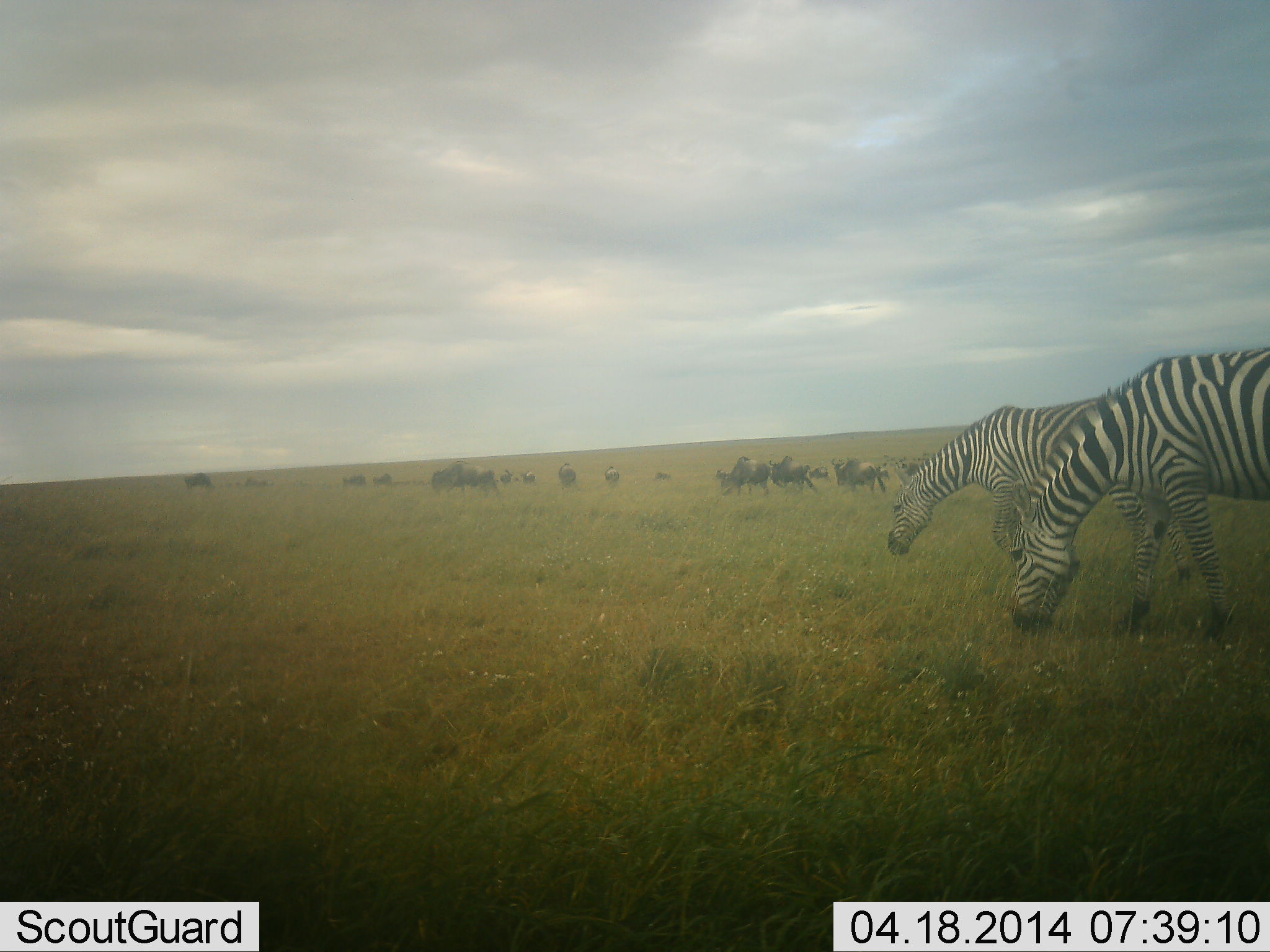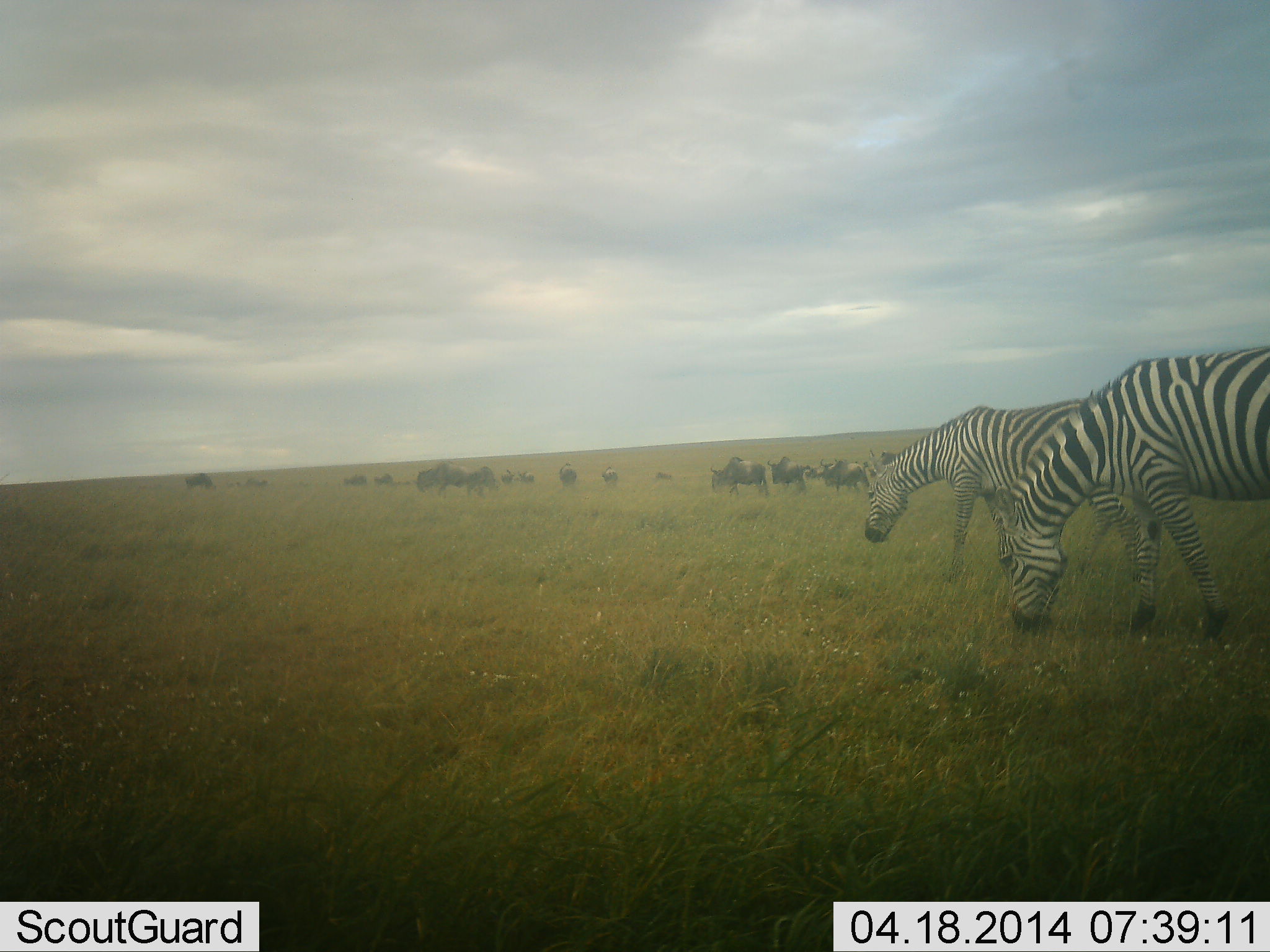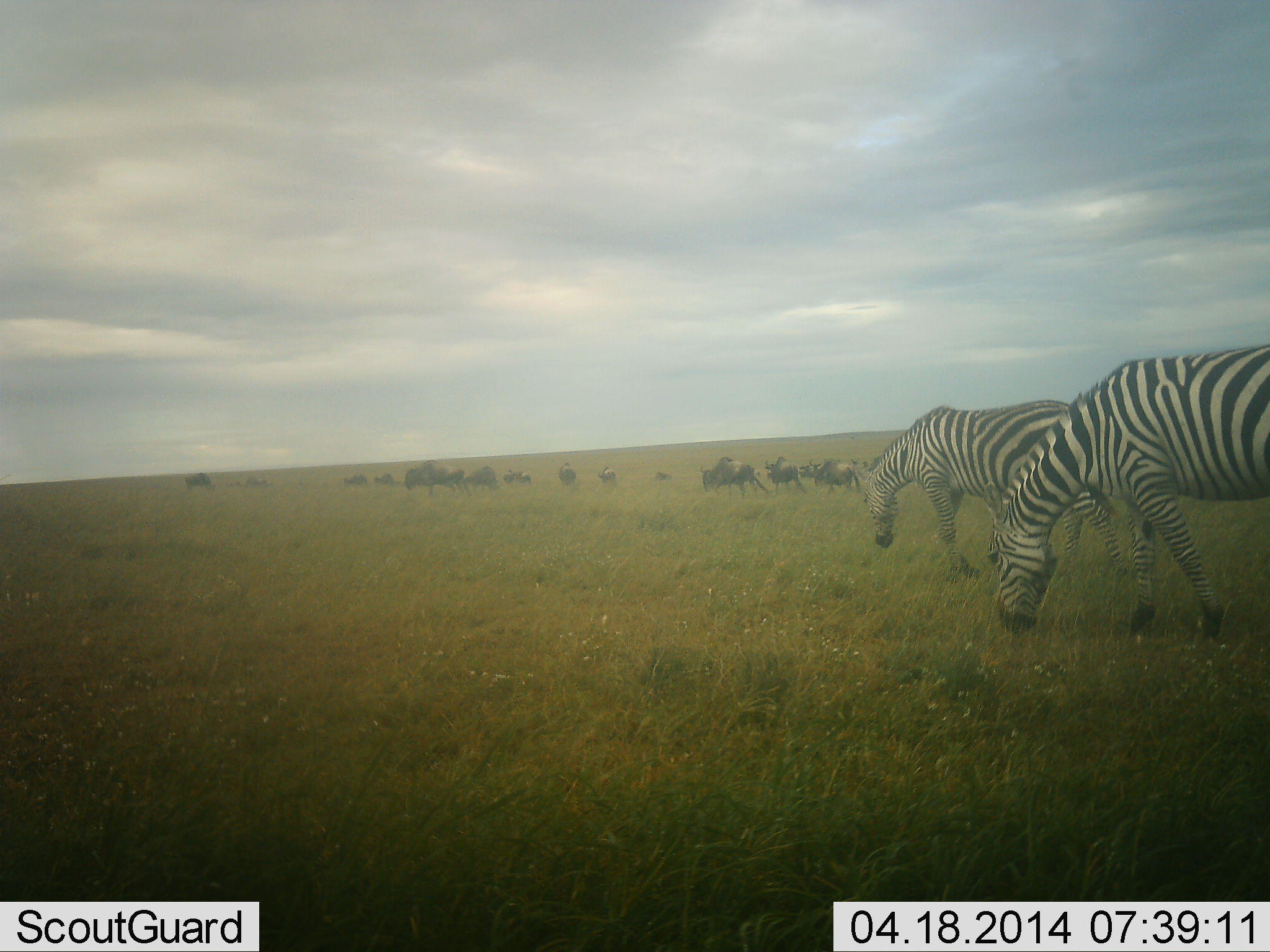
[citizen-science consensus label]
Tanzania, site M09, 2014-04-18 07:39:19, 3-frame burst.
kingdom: Animalia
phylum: Chordata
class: Mammalia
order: Artiodactyla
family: Bovidae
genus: Connochaetes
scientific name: Connochaetes taurinus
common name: blue wildebeest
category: wildebeest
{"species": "wildebeest (blue wildebeest) (Connochaetes taurinus)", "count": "11-50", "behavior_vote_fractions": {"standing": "40%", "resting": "0%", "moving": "70%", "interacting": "0%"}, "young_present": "0%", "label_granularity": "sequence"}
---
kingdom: Animalia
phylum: Chordata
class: Mammalia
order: Perissodactyla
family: Equidae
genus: Equus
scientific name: Equus quagga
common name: plains zebra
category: zebra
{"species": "zebra (plains zebra) (Equus quagga)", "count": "2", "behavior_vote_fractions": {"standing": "8%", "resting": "0%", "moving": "42%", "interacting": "0%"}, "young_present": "0%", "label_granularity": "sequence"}